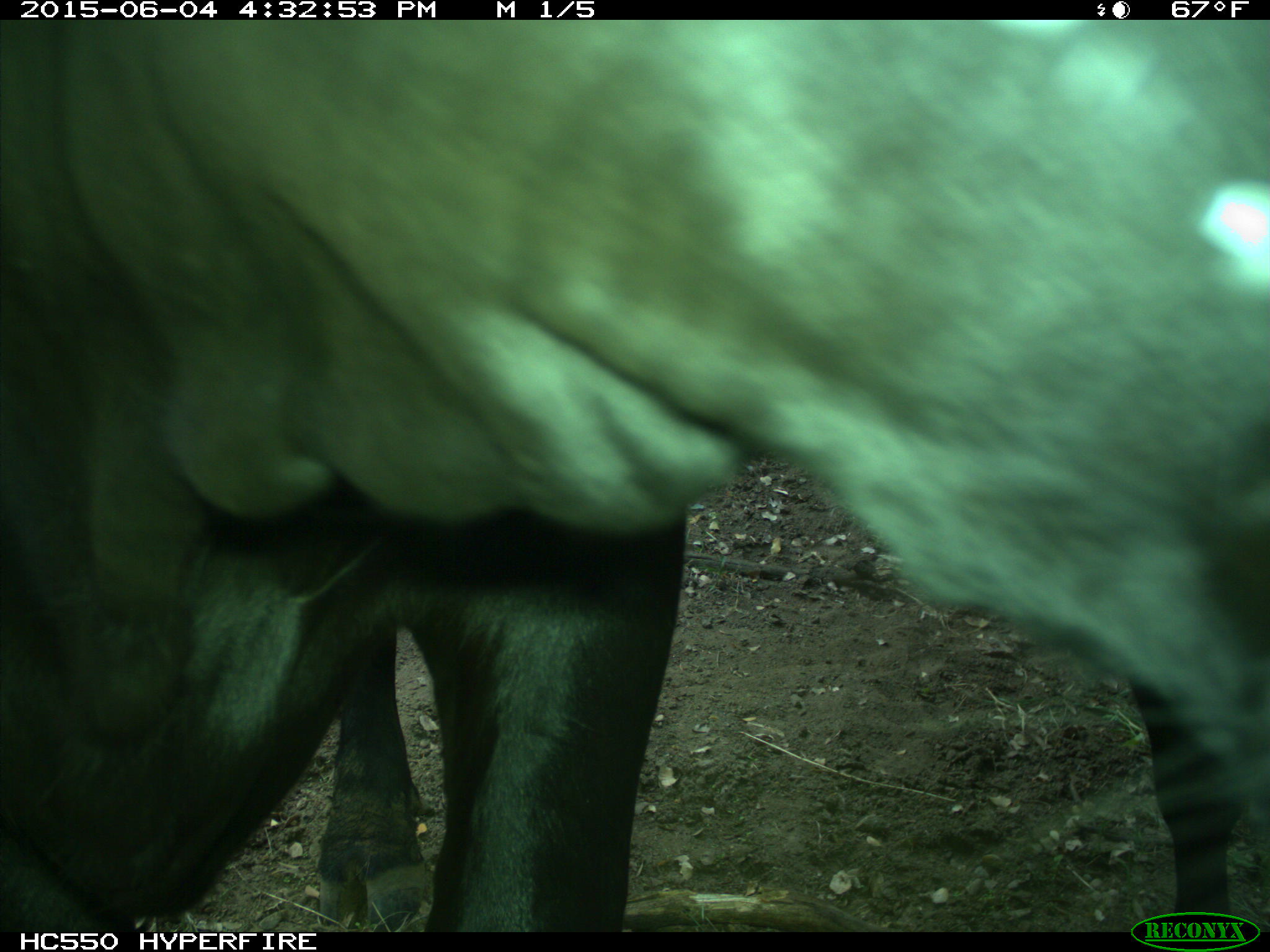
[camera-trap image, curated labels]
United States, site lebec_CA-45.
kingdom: Animalia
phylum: Chordata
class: Mammalia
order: Artiodactyla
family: Bovidae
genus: Bos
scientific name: Bos taurus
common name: domestic cow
Bos taurus (domestic cow).